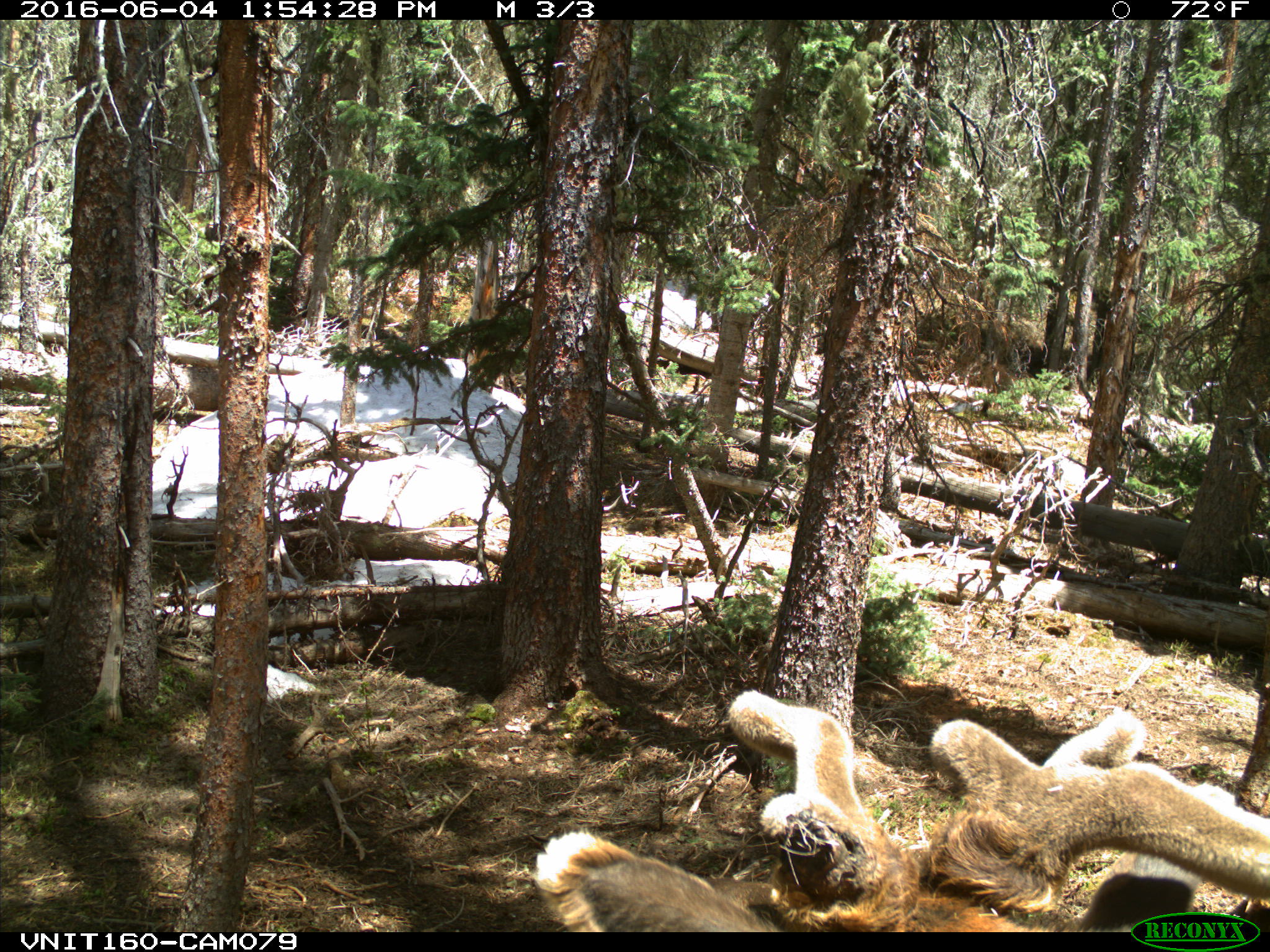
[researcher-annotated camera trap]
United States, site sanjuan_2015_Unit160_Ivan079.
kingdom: Animalia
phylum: Chordata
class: Mammalia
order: Artiodactyla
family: Cervidae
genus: Cervus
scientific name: Cervus elaphus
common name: red deer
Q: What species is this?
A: Cervus elaphus (red deer).